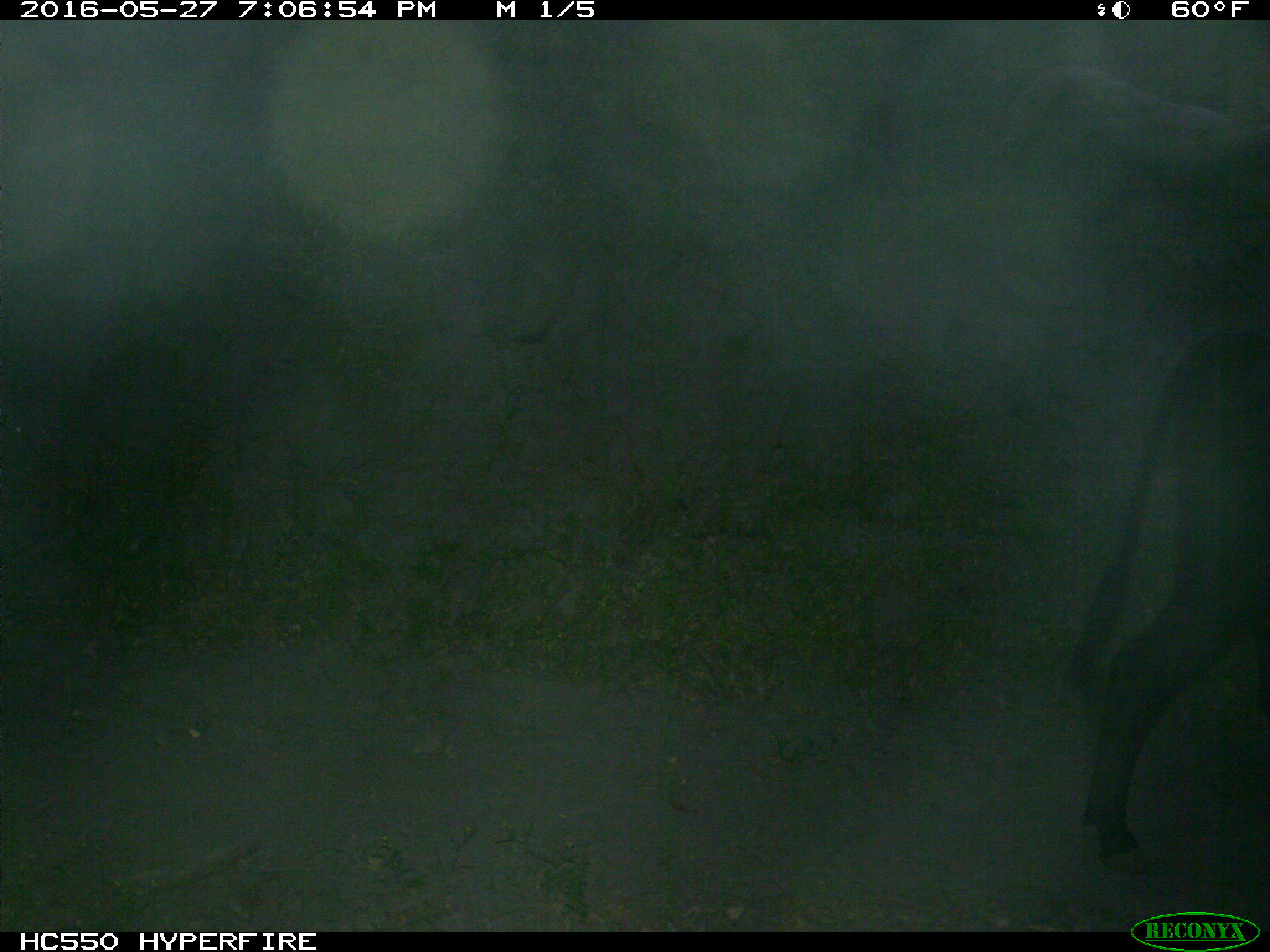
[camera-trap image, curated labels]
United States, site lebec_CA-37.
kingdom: Animalia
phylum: Chordata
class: Mammalia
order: Artiodactyla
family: Bovidae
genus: Bos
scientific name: Bos taurus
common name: domestic cow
Bos taurus (domestic cow).